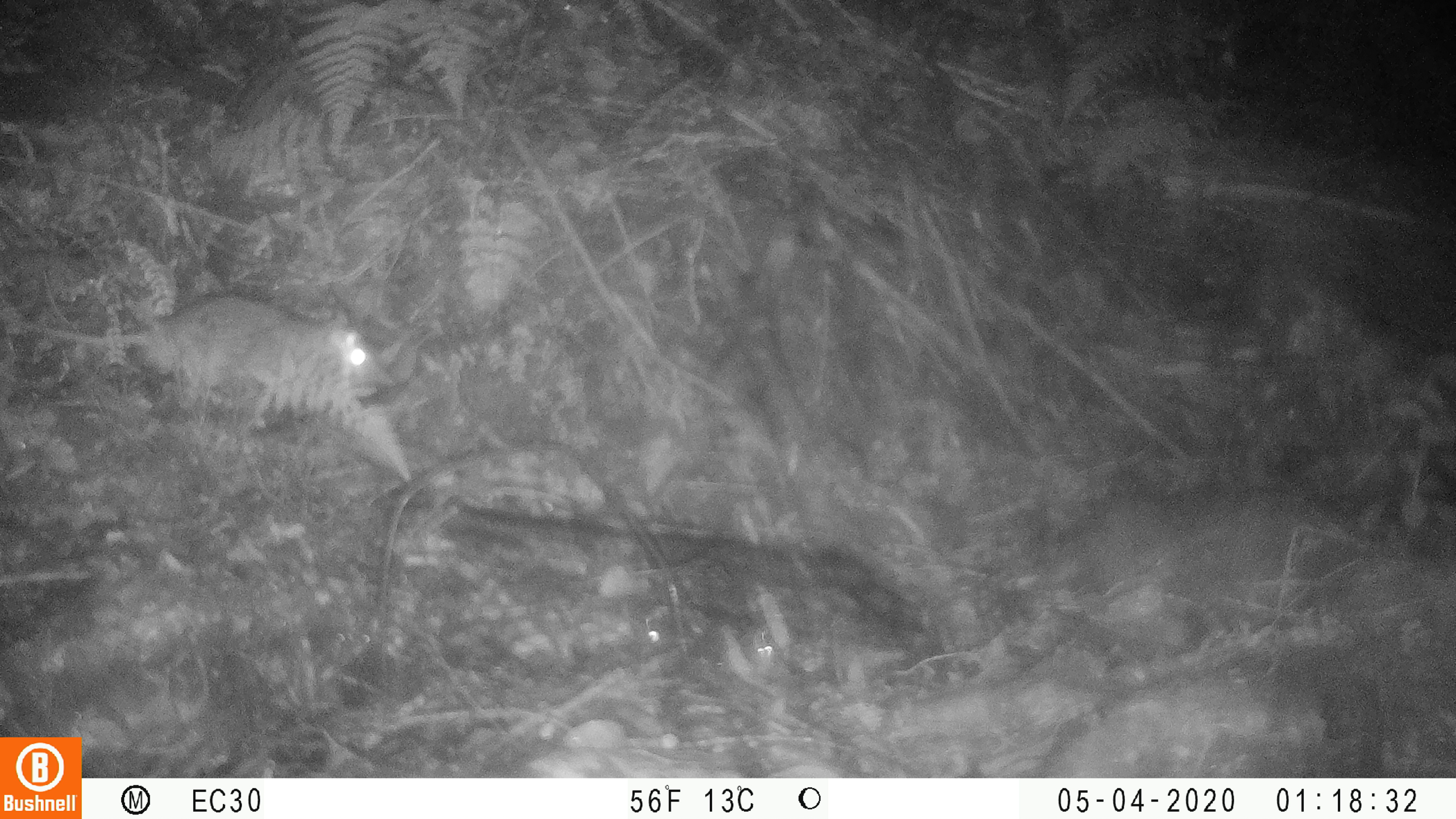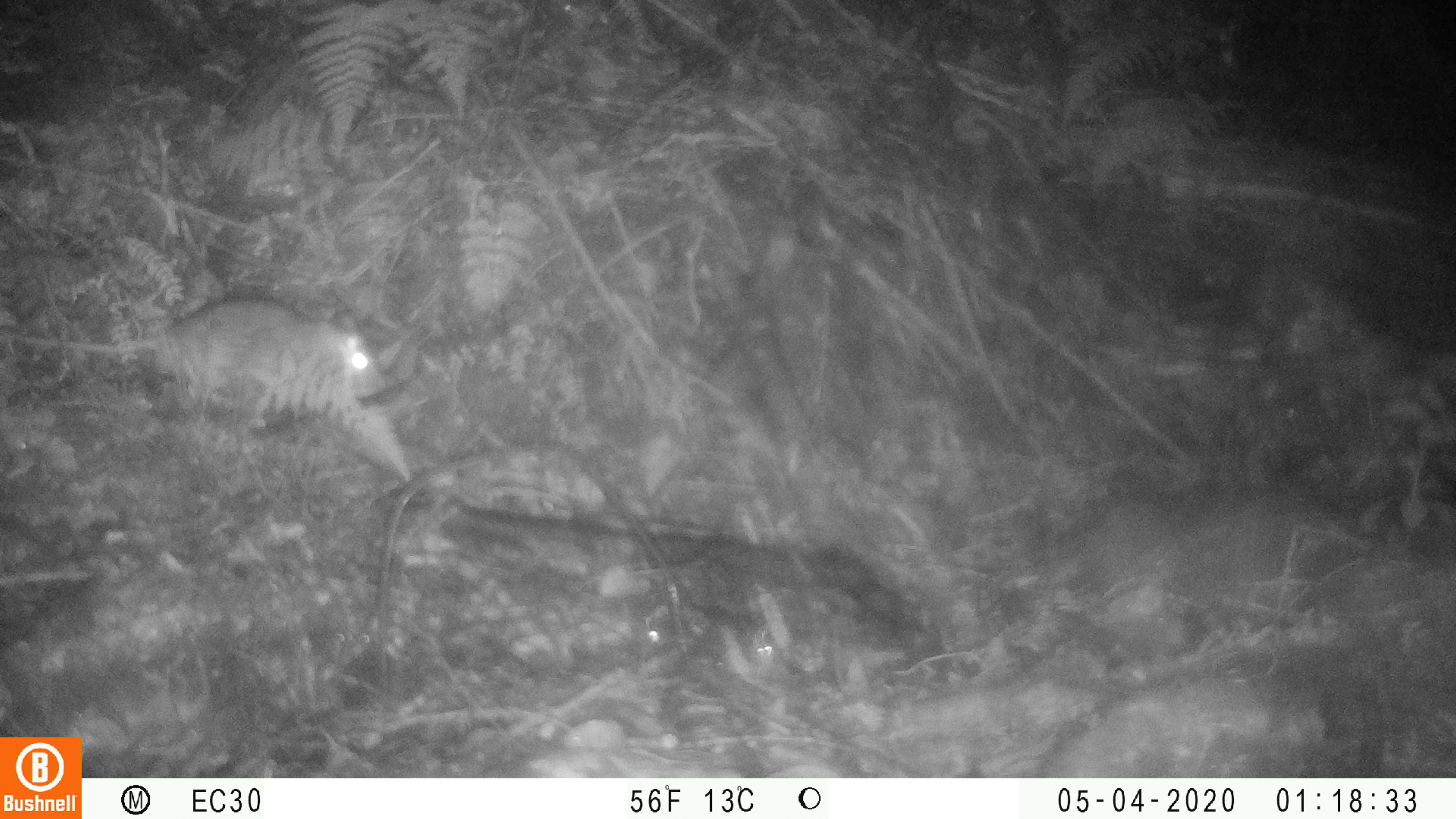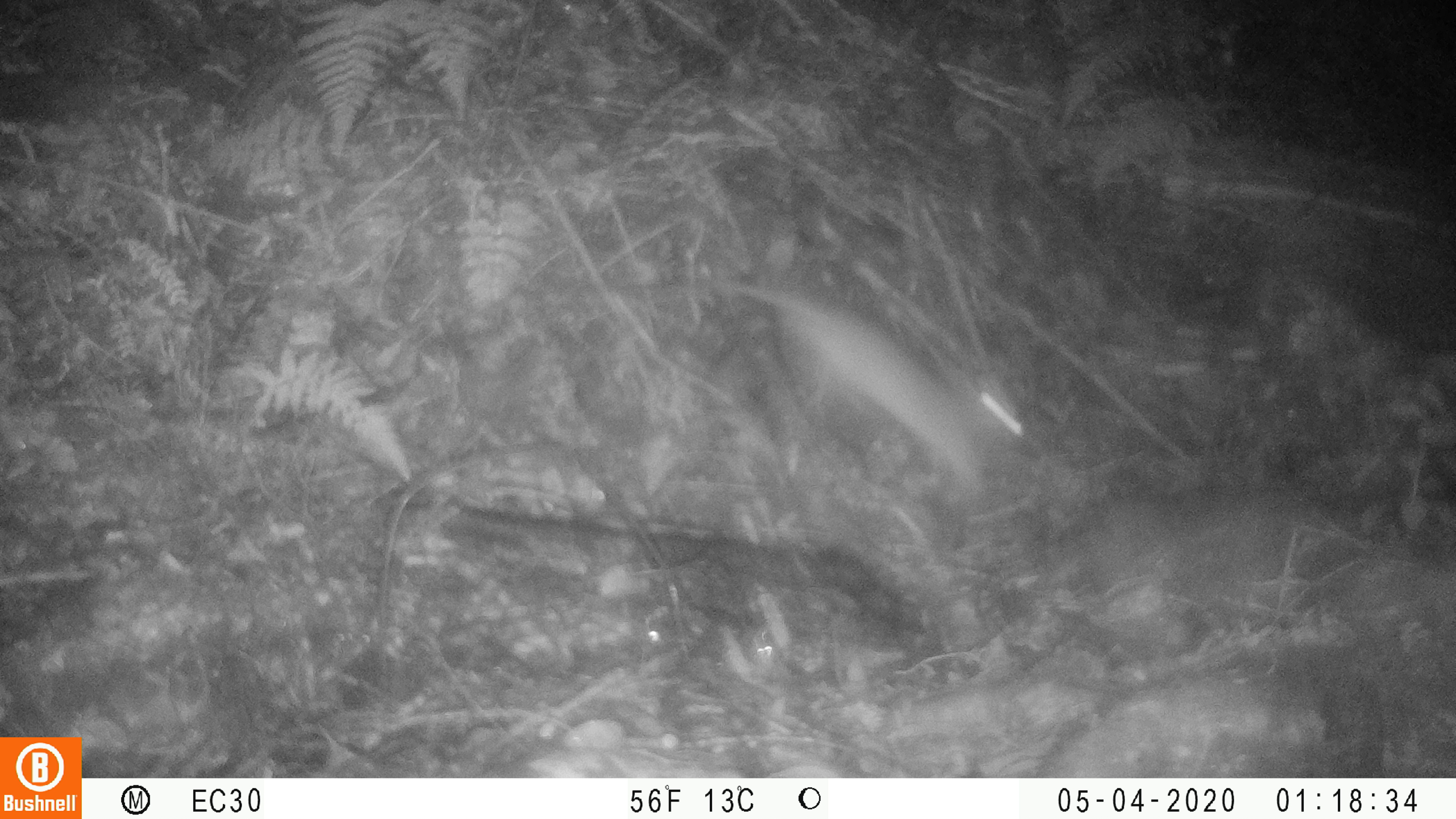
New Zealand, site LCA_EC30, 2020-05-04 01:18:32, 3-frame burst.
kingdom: Animalia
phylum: Chordata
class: Mammalia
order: Rodentia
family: Muridae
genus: Rattus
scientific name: Rattus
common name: rat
Rat (Rattus).